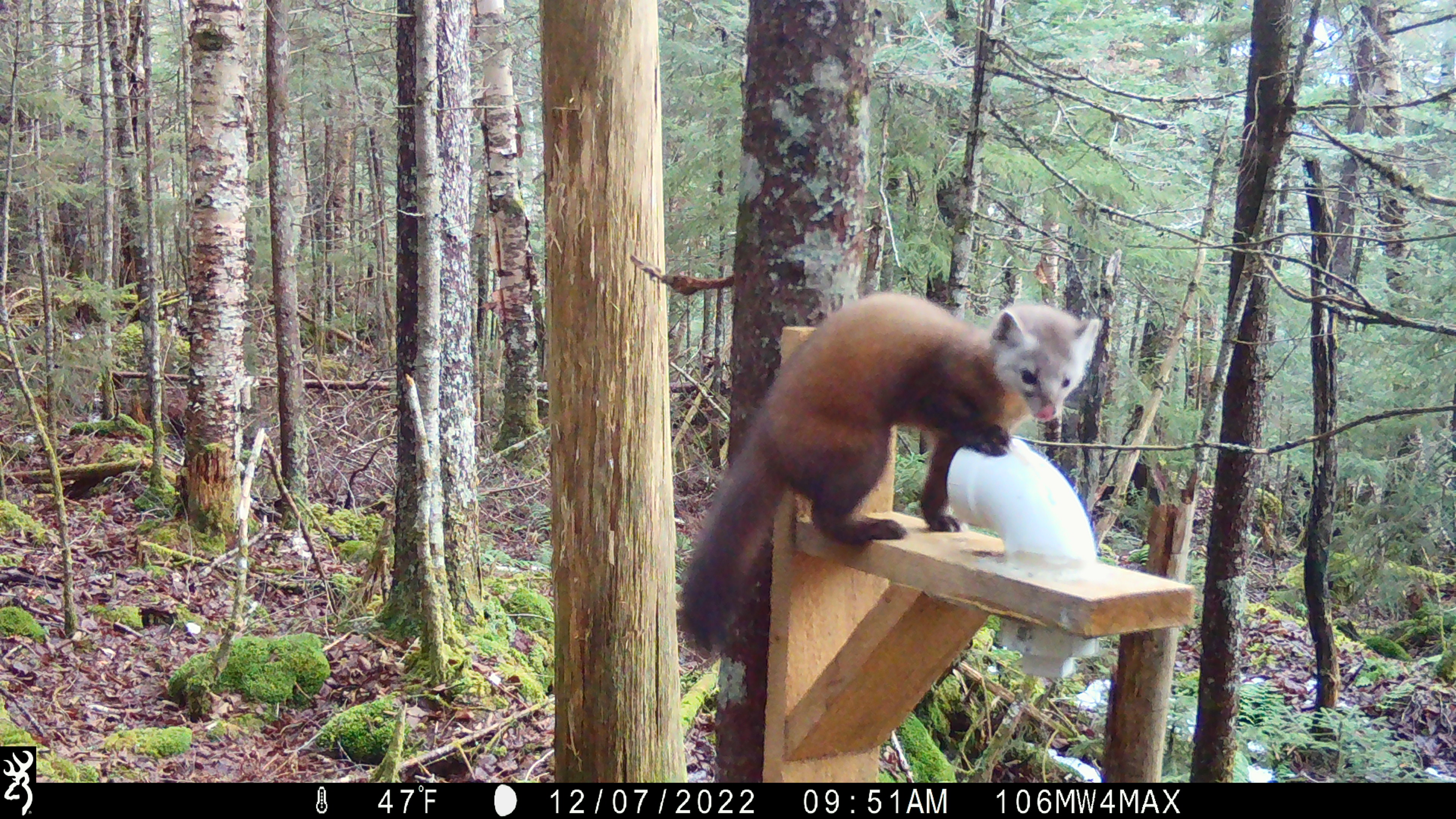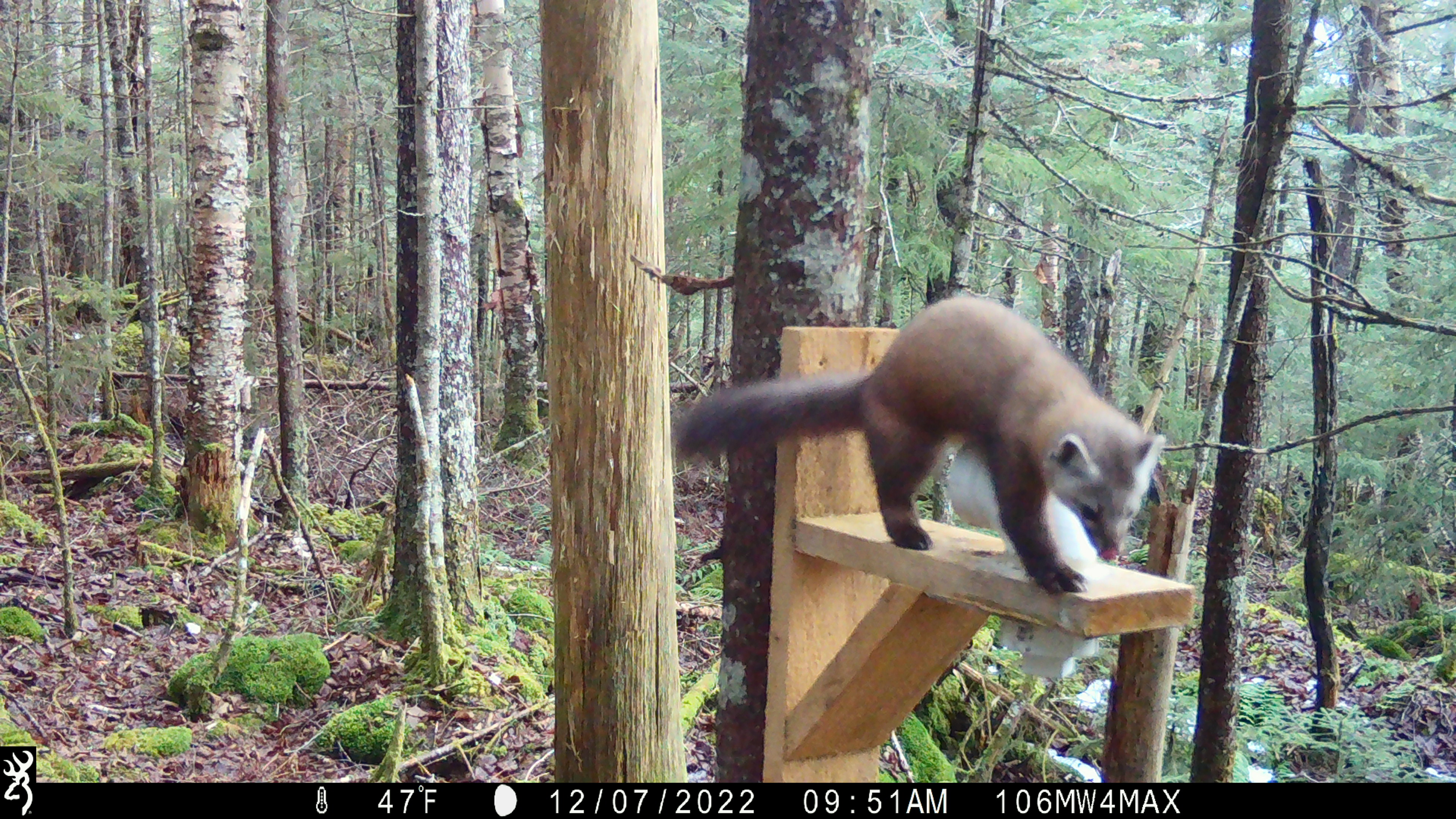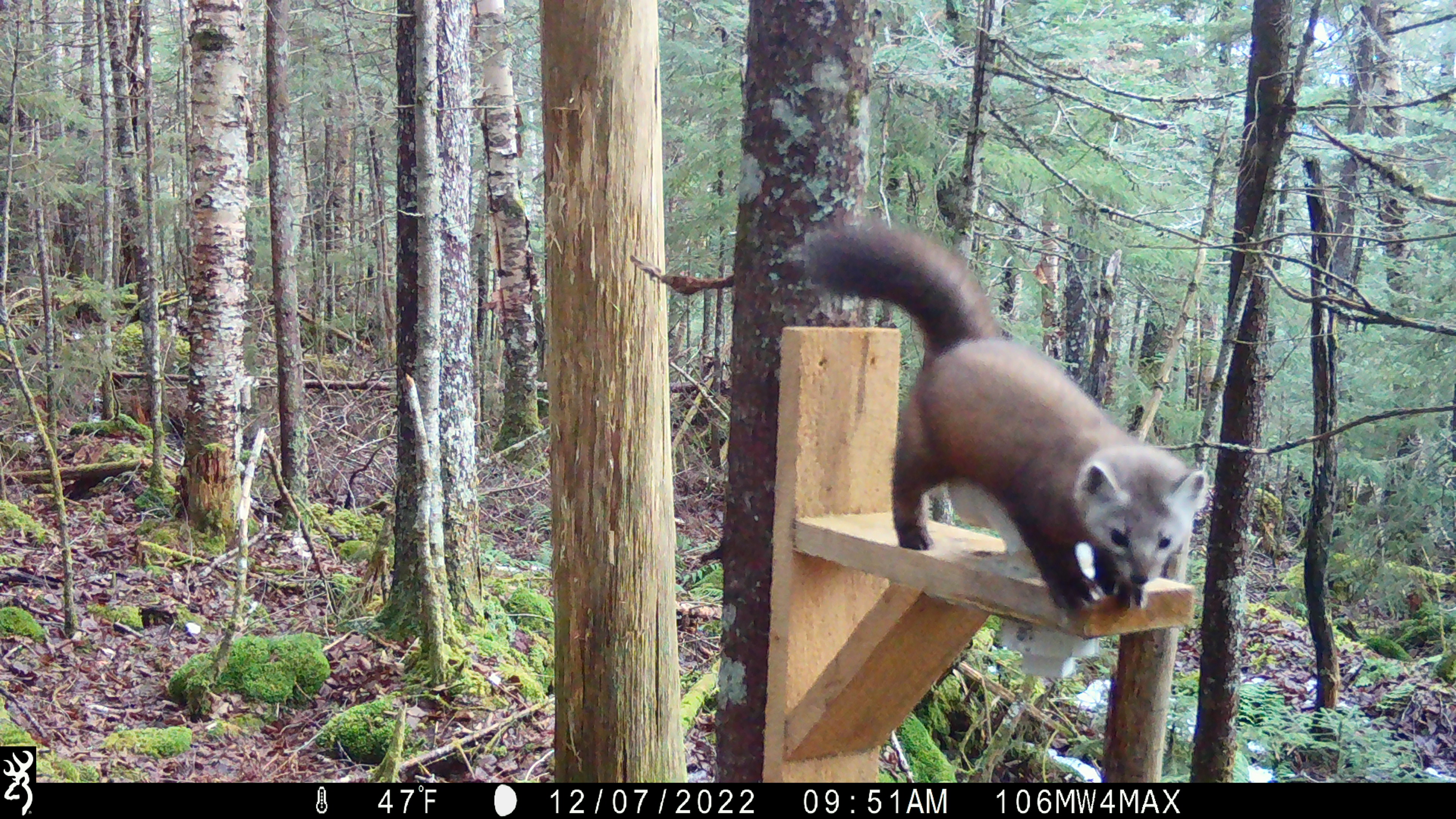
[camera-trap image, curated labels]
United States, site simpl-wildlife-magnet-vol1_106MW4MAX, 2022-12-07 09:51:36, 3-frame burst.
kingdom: Animalia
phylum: Chordata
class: Mammalia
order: Carnivora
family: Mustelidae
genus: Martes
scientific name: Martes americana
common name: american marten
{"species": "american marten (Martes americana)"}